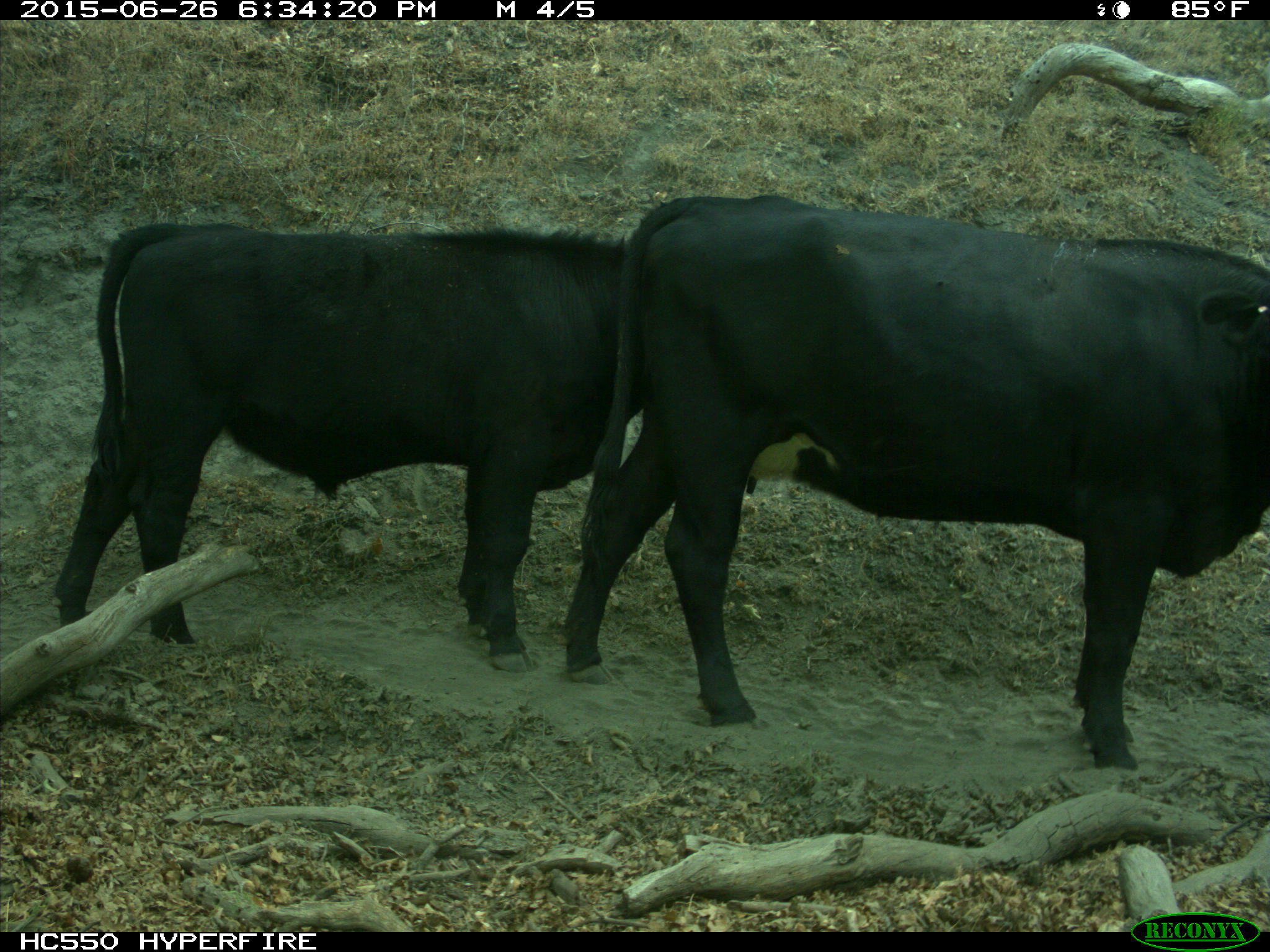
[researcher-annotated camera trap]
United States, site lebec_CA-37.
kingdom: Animalia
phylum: Chordata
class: Mammalia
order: Artiodactyla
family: Bovidae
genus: Bos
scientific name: Bos taurus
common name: domestic cow